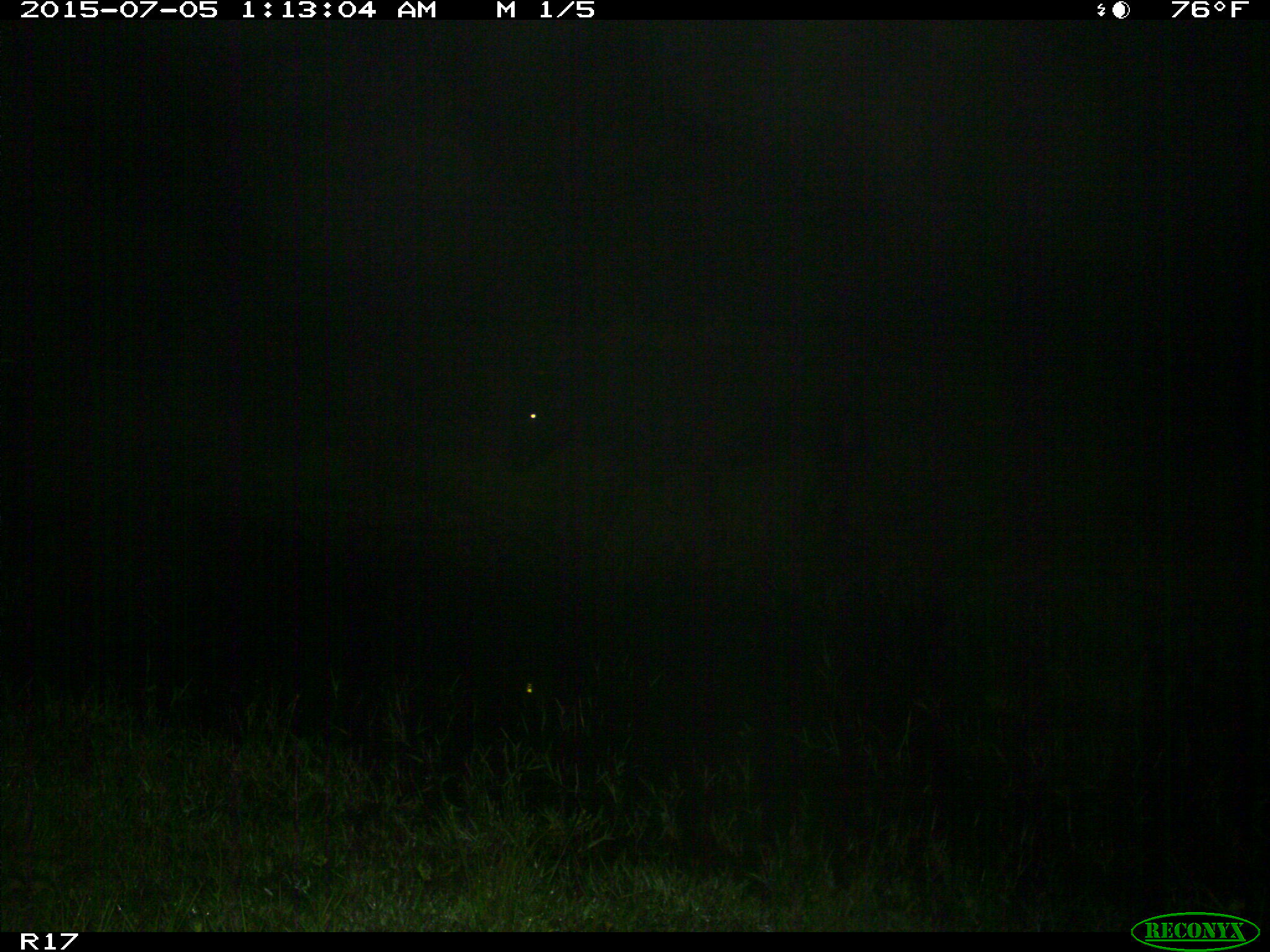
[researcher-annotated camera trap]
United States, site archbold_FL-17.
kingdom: Animalia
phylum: Chordata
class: Mammalia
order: Artiodactyla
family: Bovidae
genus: Bos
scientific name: Bos taurus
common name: domestic cow